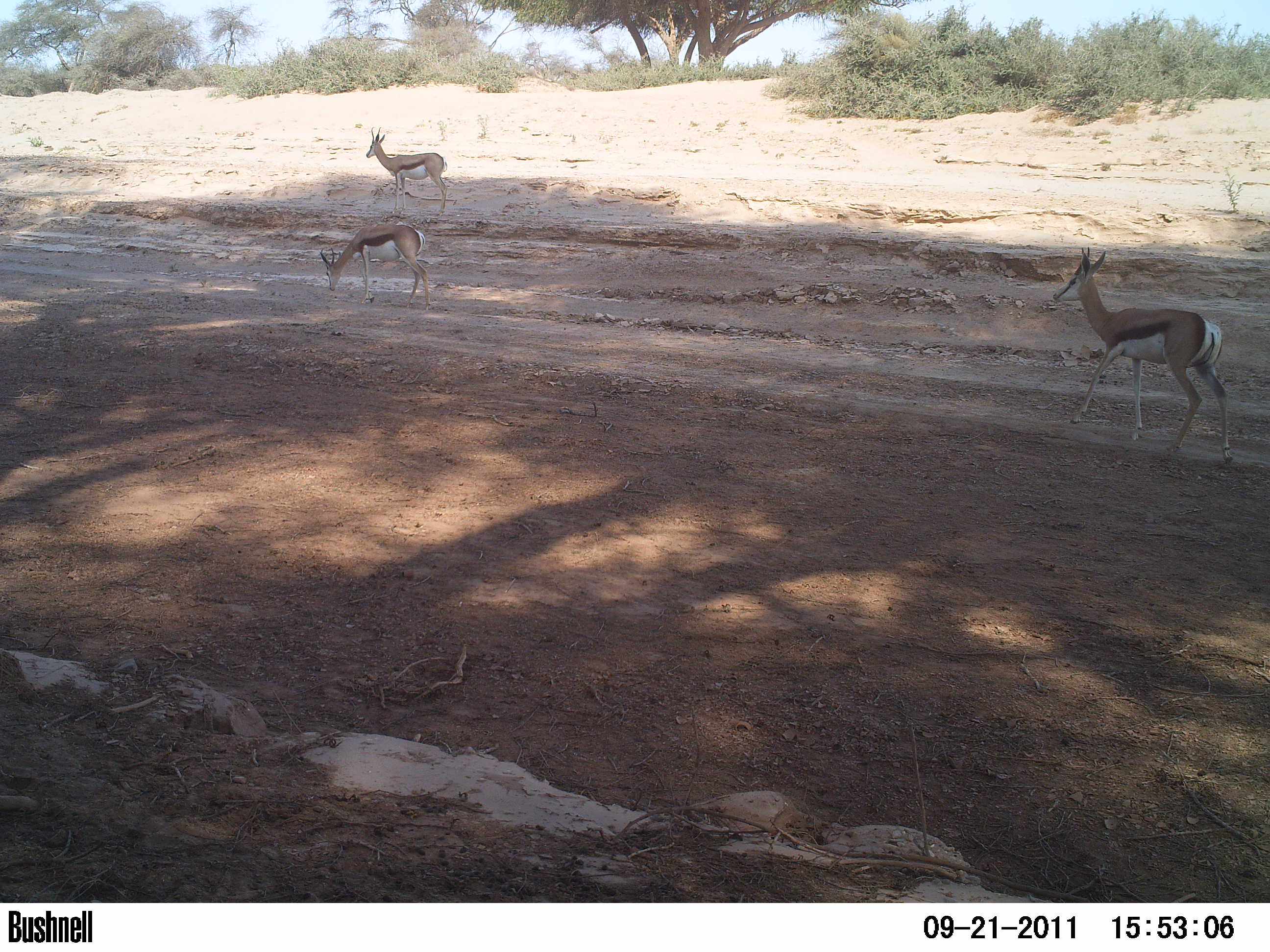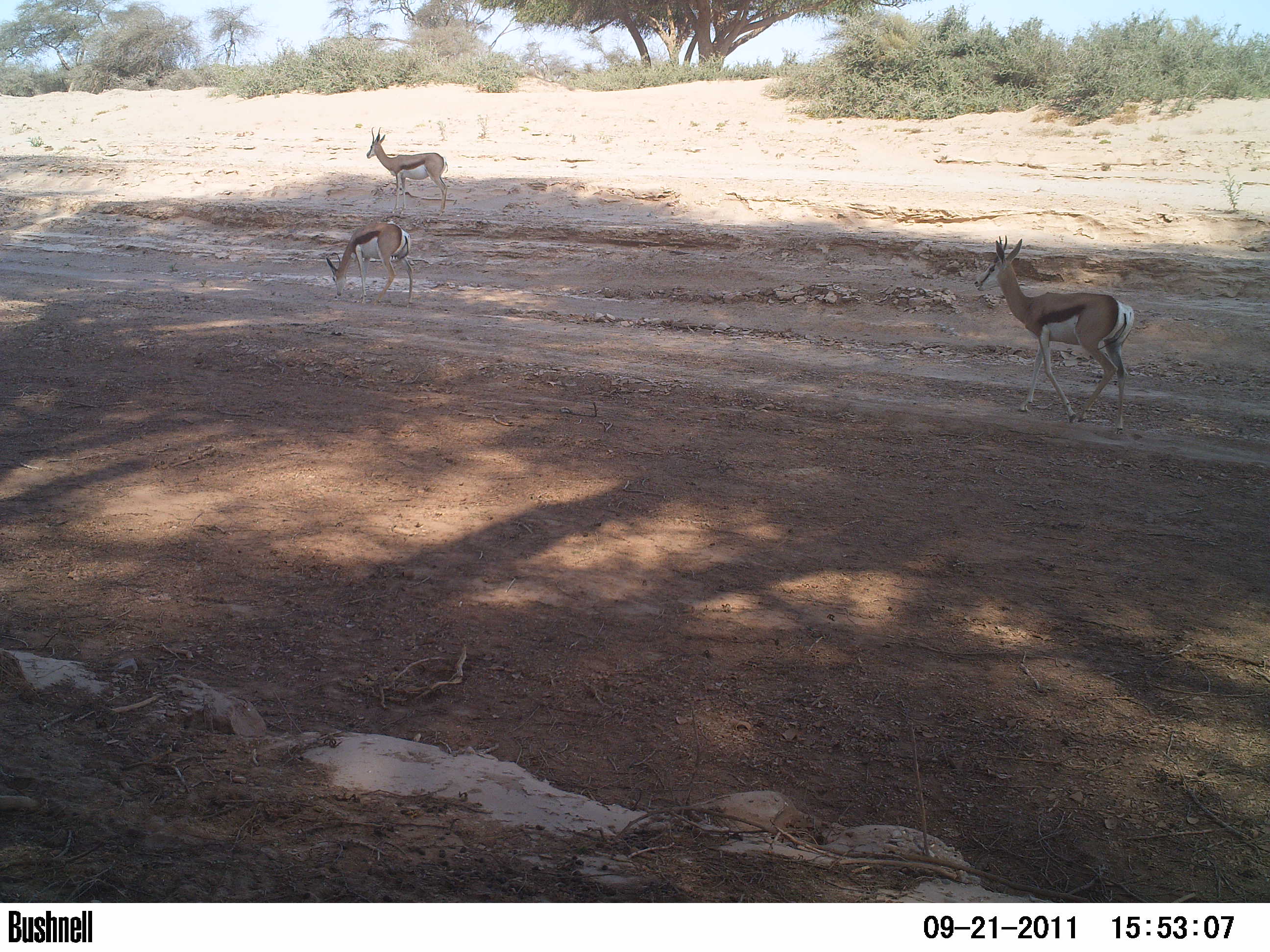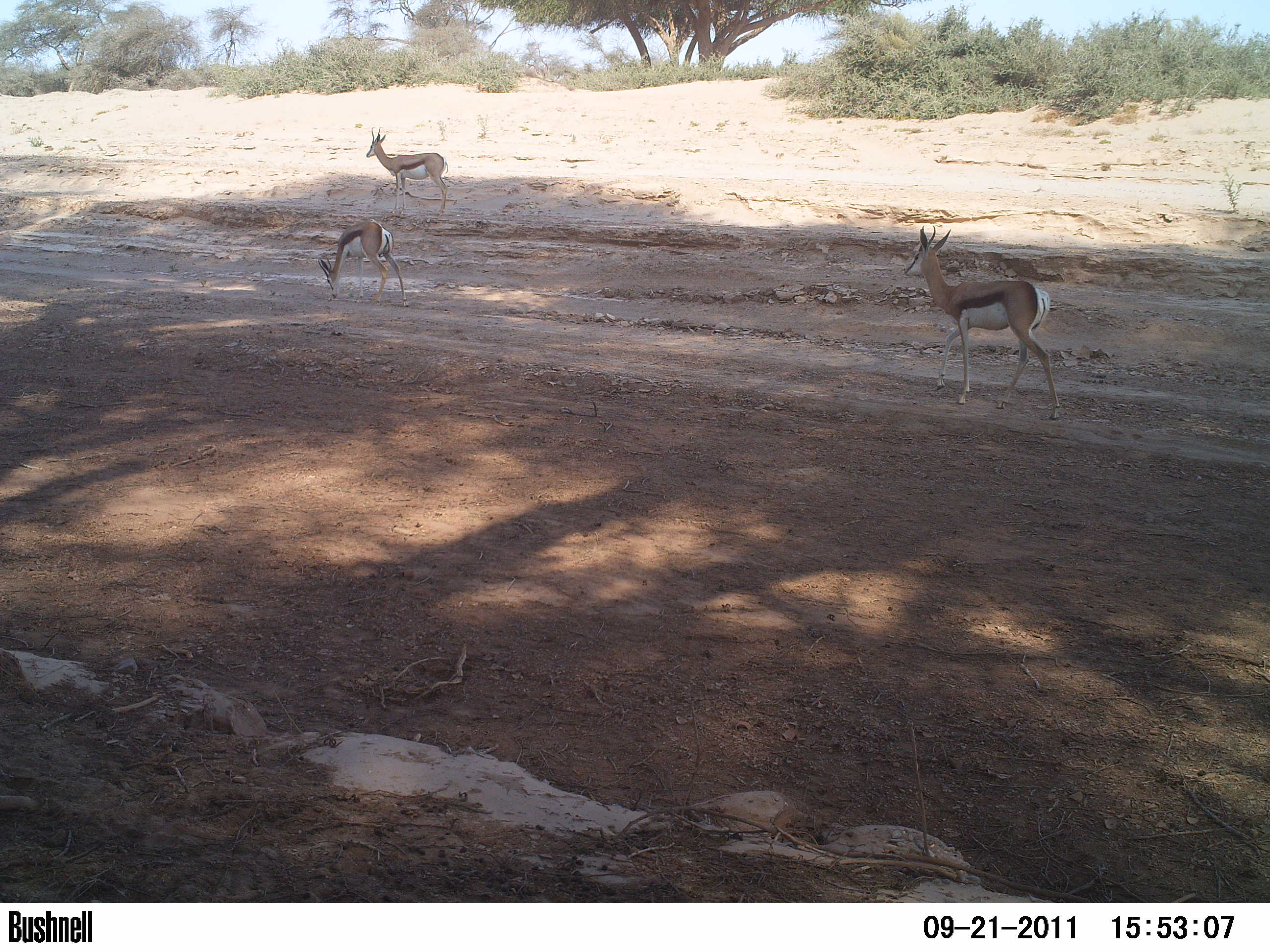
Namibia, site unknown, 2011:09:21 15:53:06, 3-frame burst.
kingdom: Animalia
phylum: Chordata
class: Mammalia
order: Artiodactyla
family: Bovidae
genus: Antidorcas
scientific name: Antidorcas marsupialis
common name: springbok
Antidorcas marsupialis (springbok).